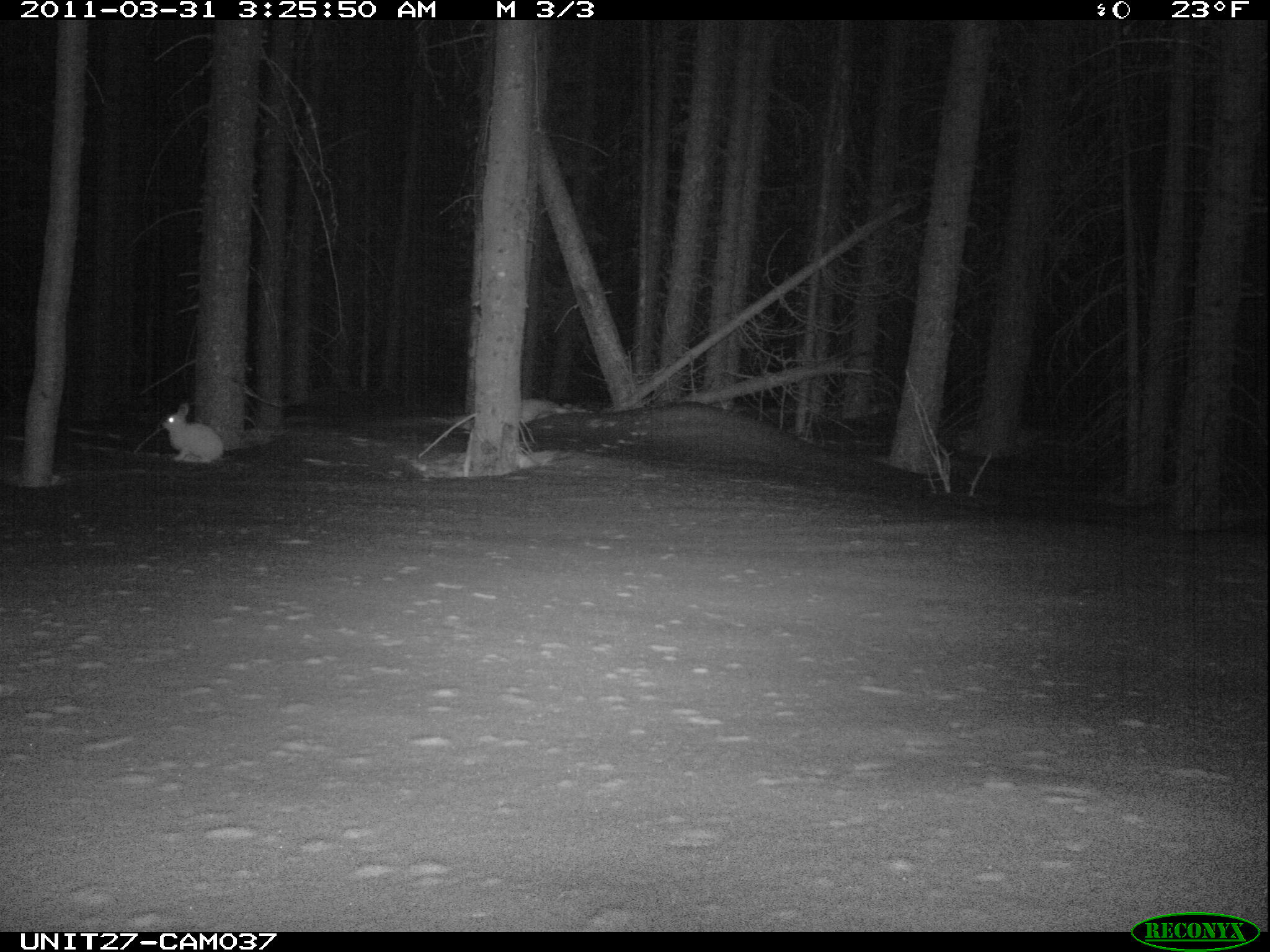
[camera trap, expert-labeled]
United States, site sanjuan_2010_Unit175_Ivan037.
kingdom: Animalia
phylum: Chordata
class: Mammalia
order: Lagomorpha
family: Leporidae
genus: Lepus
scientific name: Lepus americanus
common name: snowshoe hare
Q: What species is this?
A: Lepus americanus (snowshoe hare).